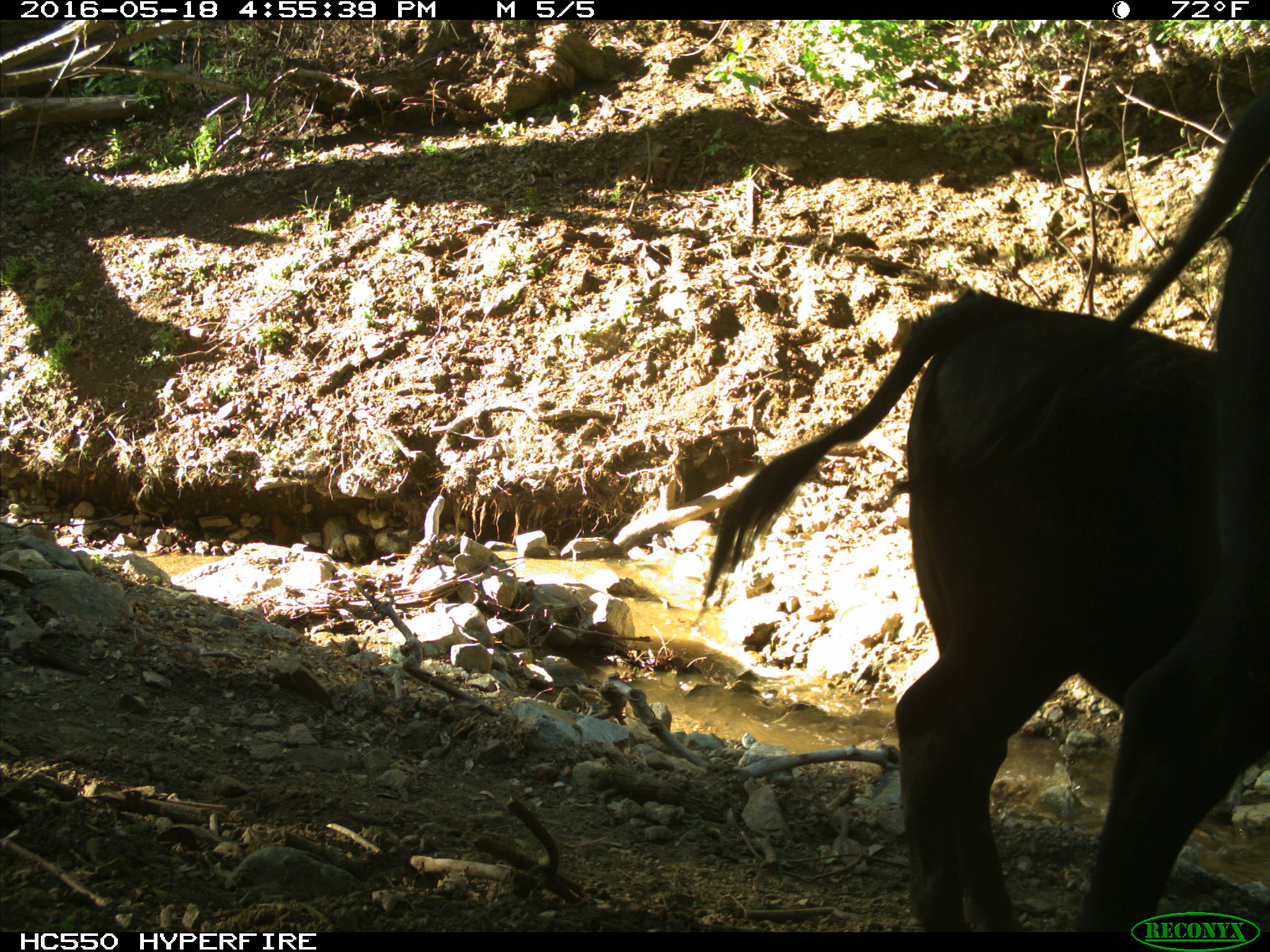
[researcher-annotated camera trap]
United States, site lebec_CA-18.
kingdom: Animalia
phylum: Chordata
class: Mammalia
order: Artiodactyla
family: Bovidae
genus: Bos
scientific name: Bos taurus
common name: domestic cow